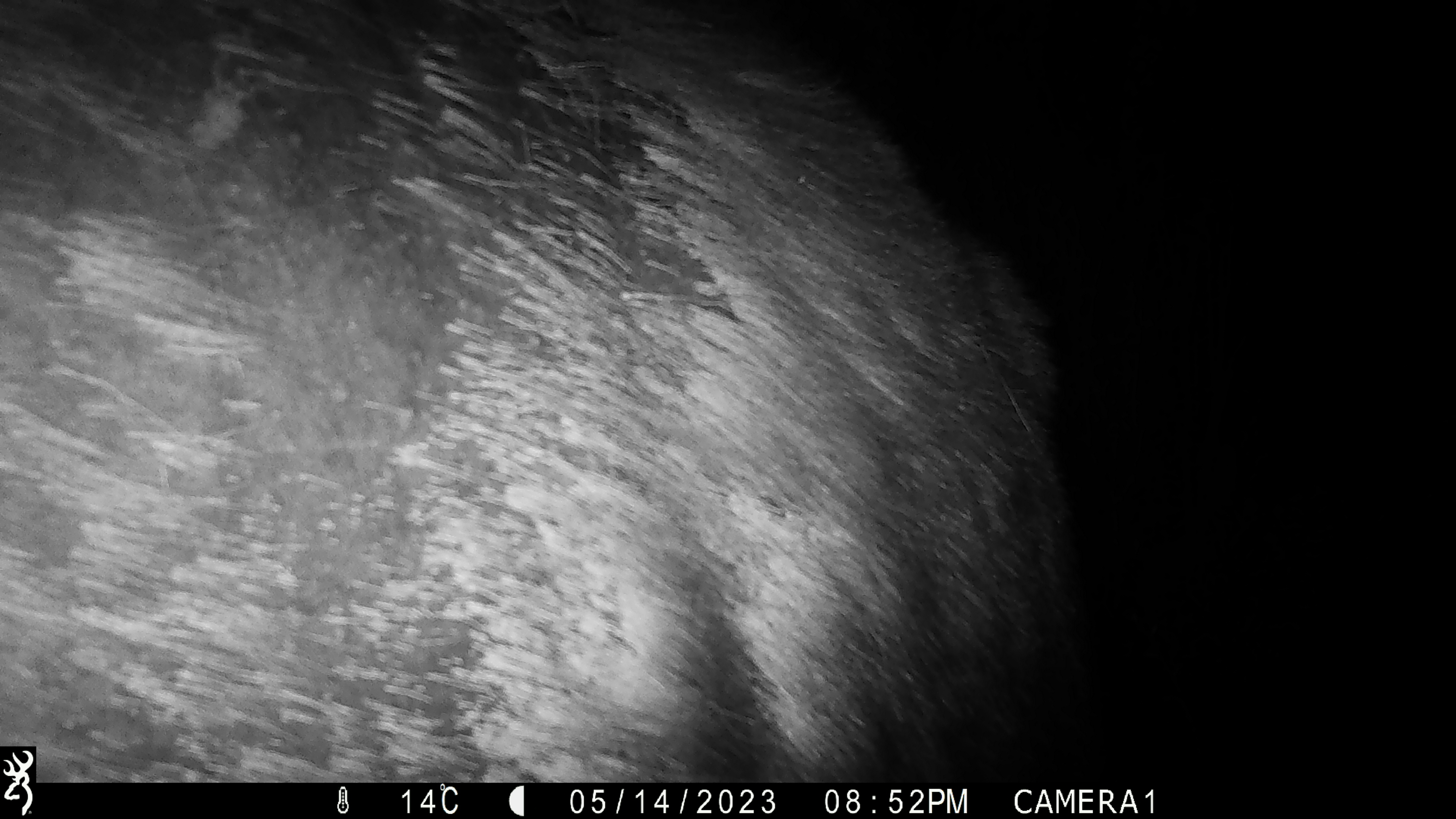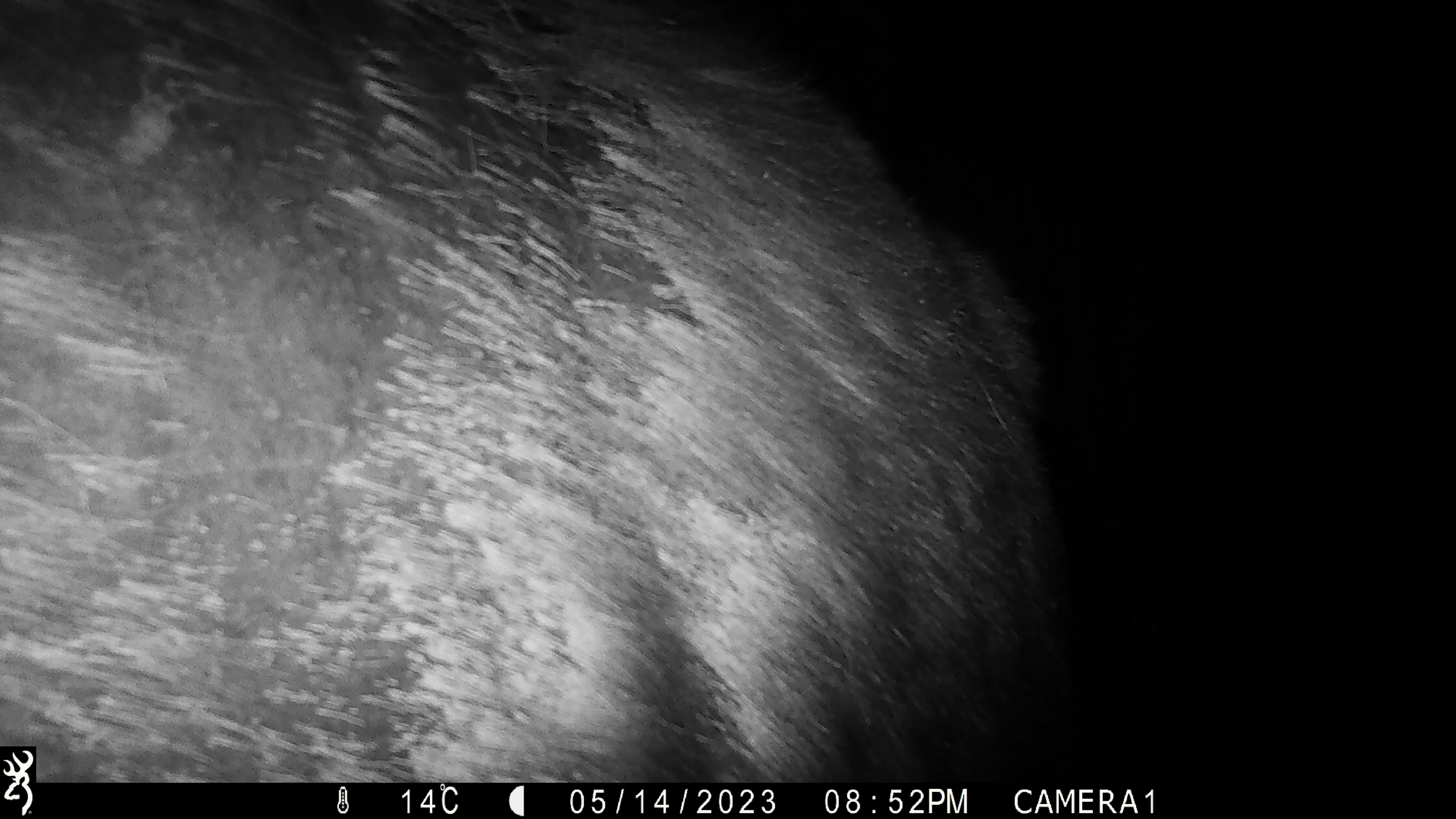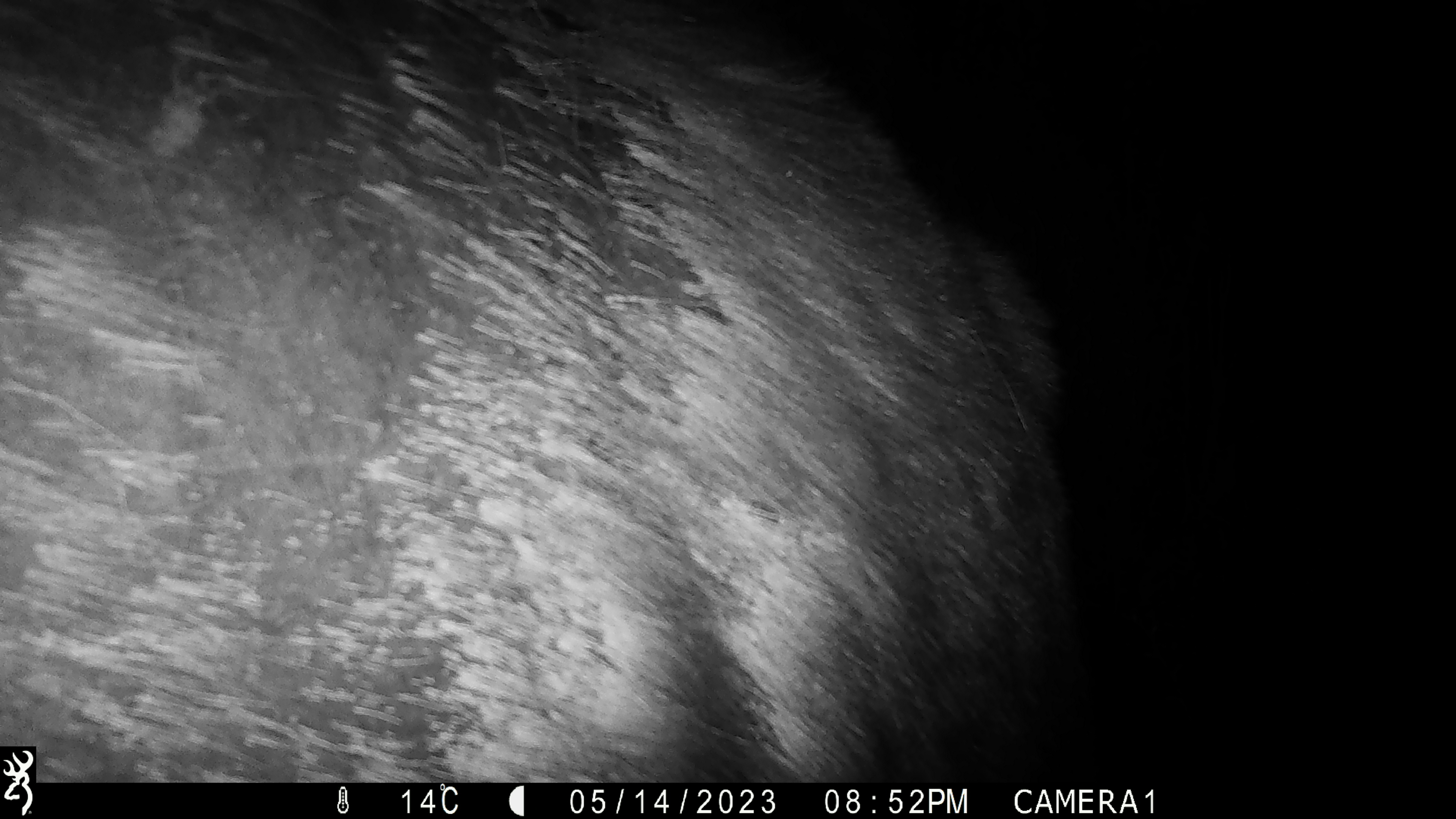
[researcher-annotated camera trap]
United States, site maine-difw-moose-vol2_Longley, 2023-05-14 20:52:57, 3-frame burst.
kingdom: Animalia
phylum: Chordata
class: Mammalia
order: Artiodactyla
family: Cervidae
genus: Alces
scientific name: Alces alces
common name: moose